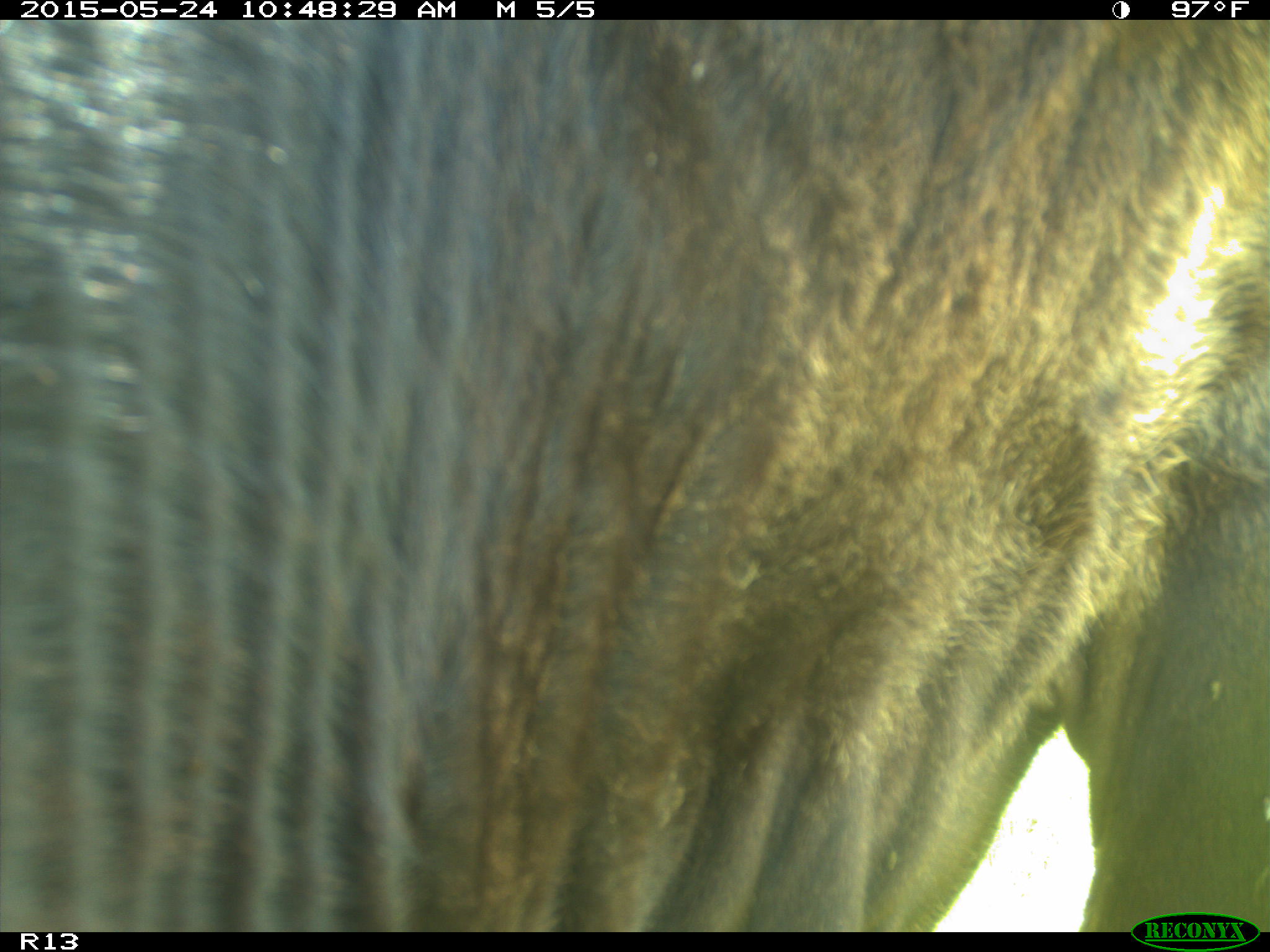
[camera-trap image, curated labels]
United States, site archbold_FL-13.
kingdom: Animalia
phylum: Chordata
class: Mammalia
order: Artiodactyla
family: Bovidae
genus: Bos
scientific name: Bos taurus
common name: domestic cow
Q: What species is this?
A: Bos taurus (domestic cow).